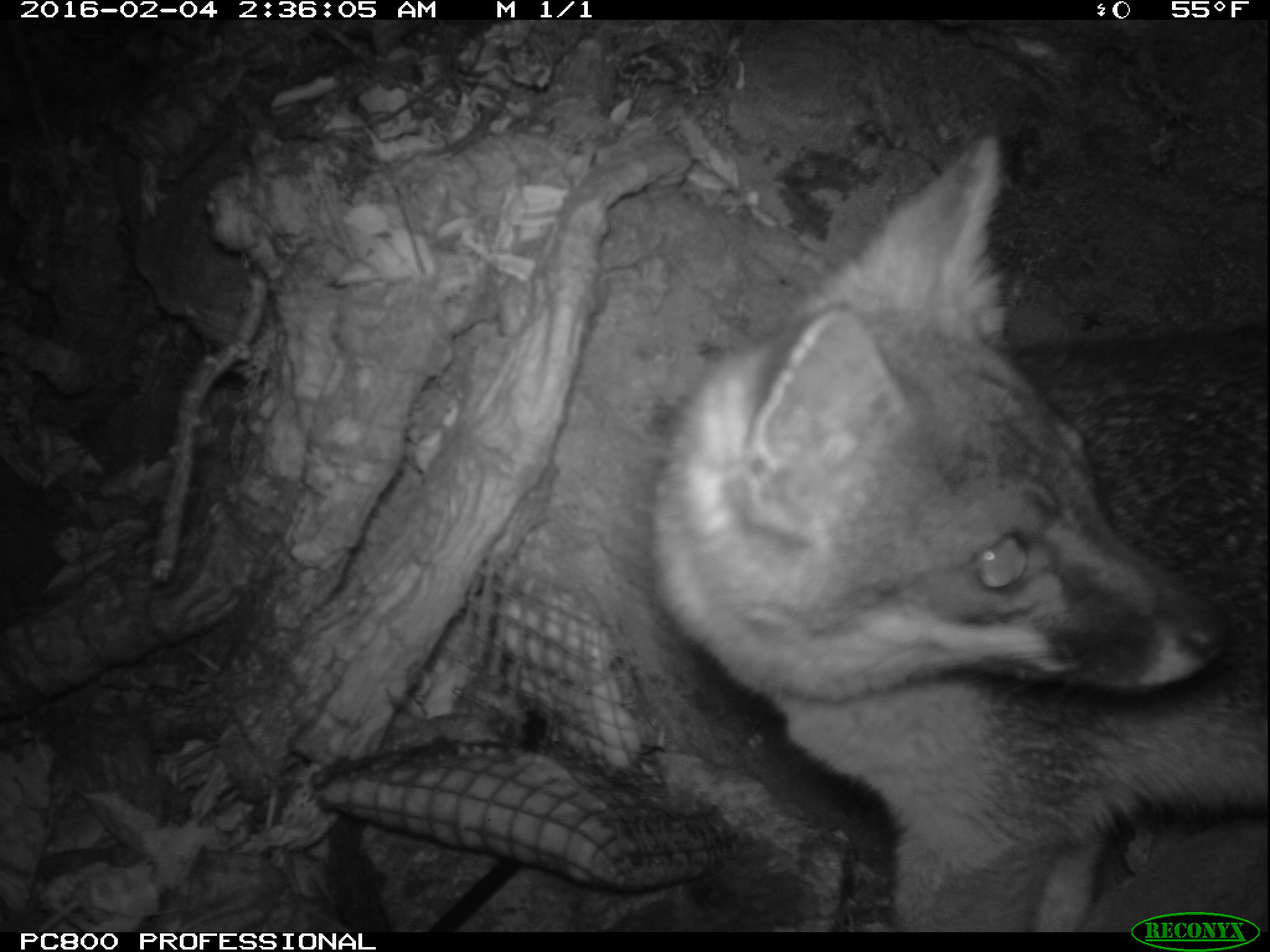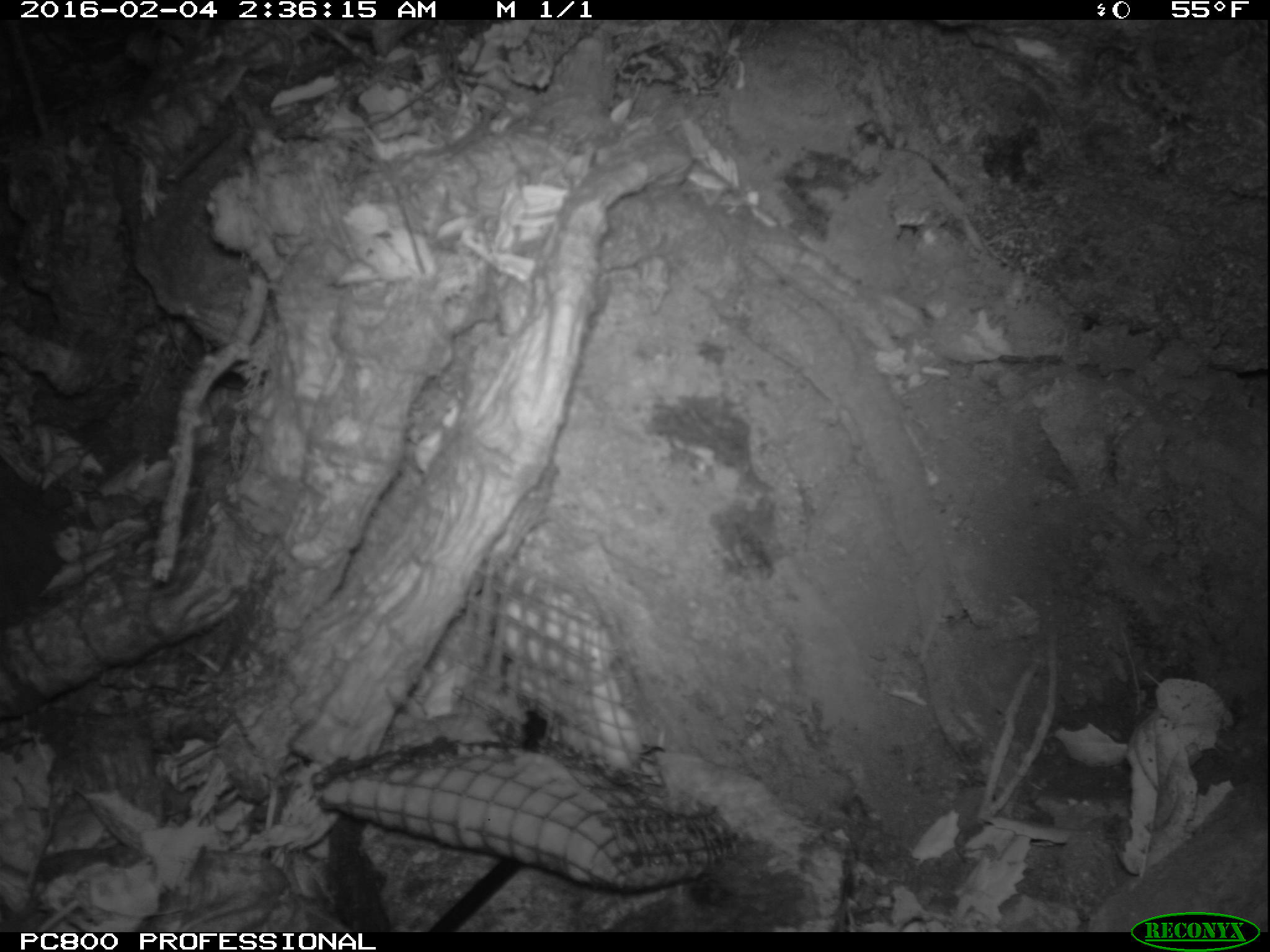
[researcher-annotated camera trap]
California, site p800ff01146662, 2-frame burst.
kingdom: Animalia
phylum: Chordata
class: Mammalia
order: Carnivora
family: Canidae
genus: Urocyon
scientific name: Urocyon littoralis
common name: island fox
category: fox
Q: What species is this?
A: Fox (island fox) (Urocyon littoralis).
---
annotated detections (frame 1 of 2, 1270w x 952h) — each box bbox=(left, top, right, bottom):
fox: bbox=(646, 131, 1269, 932)